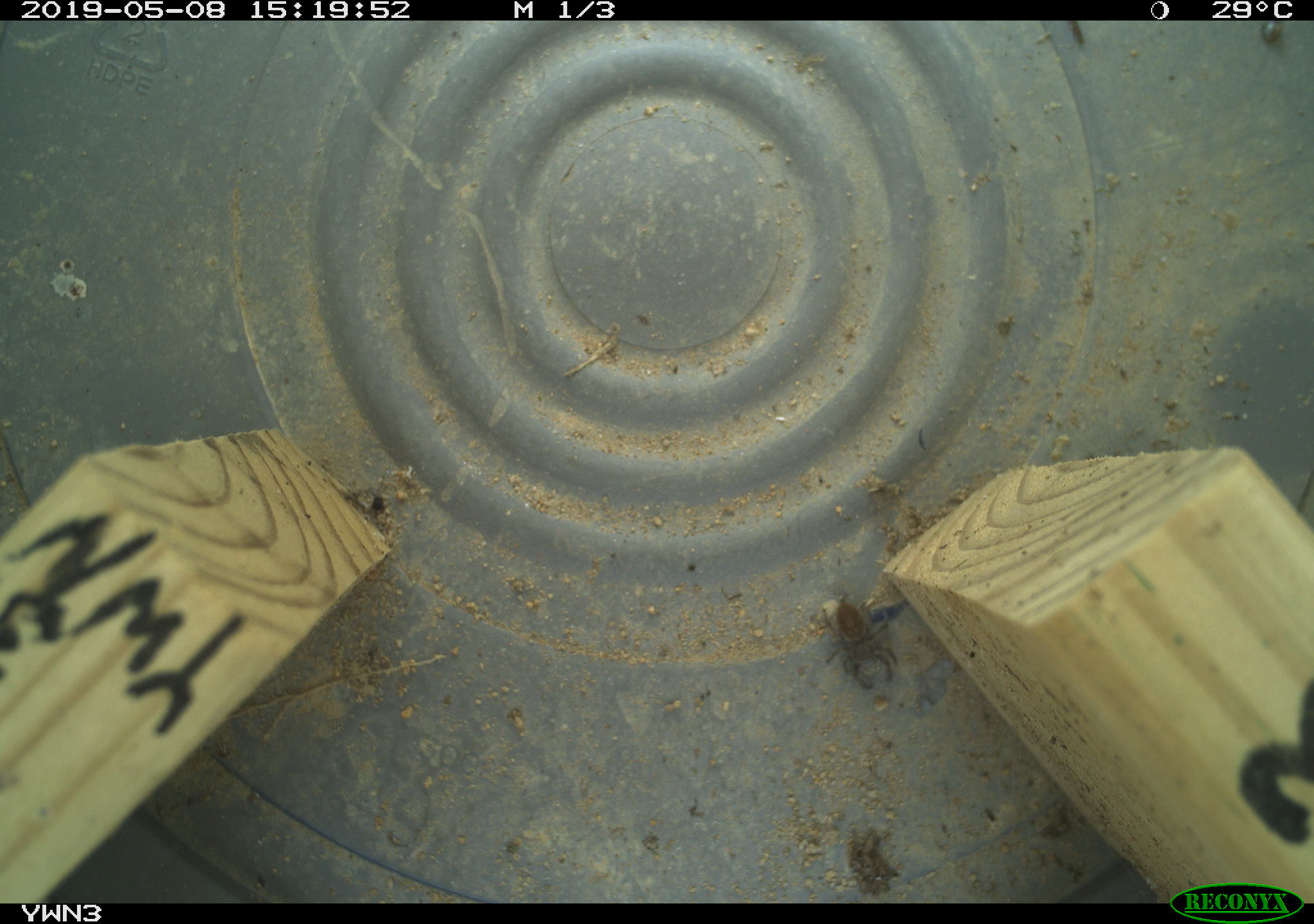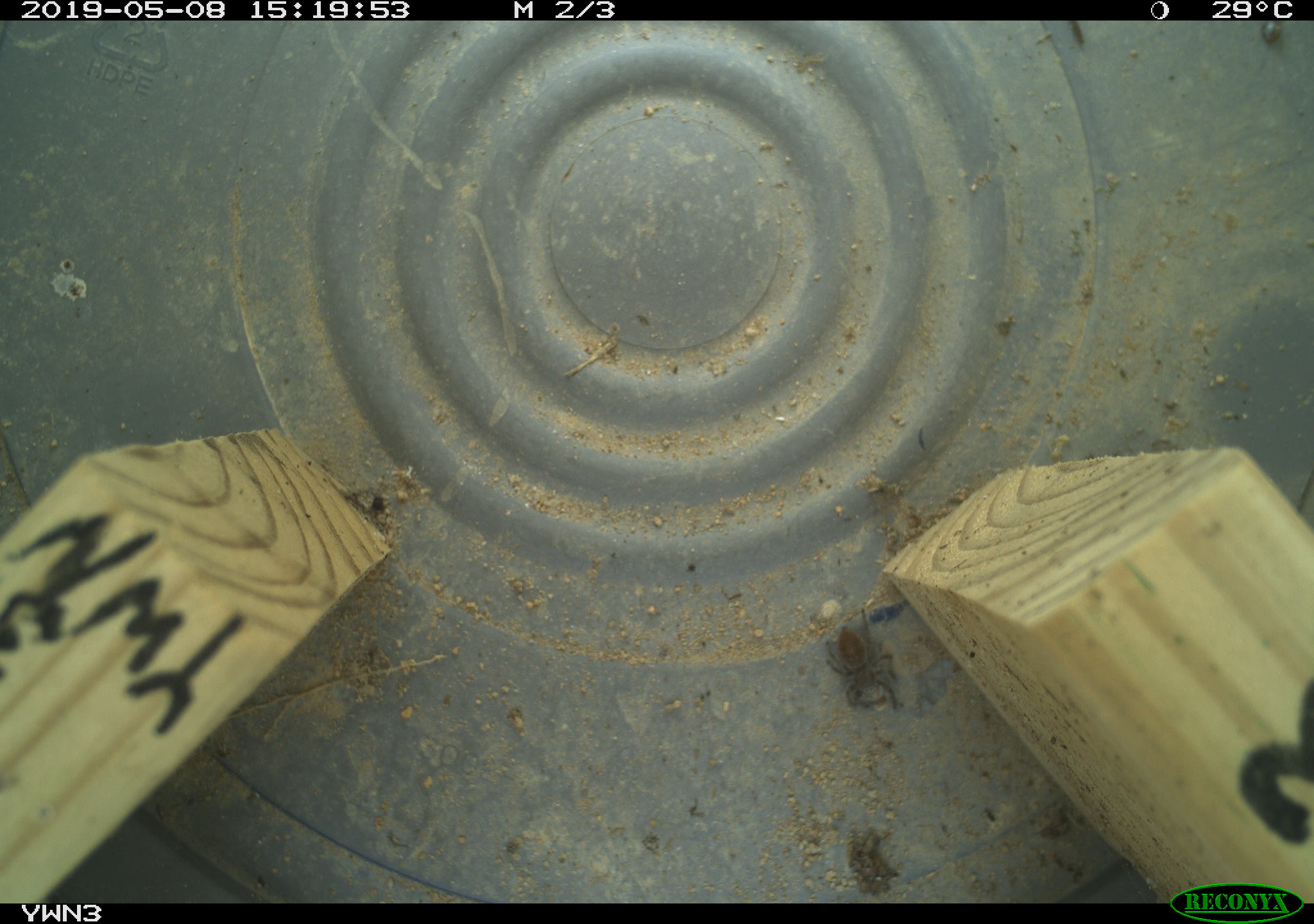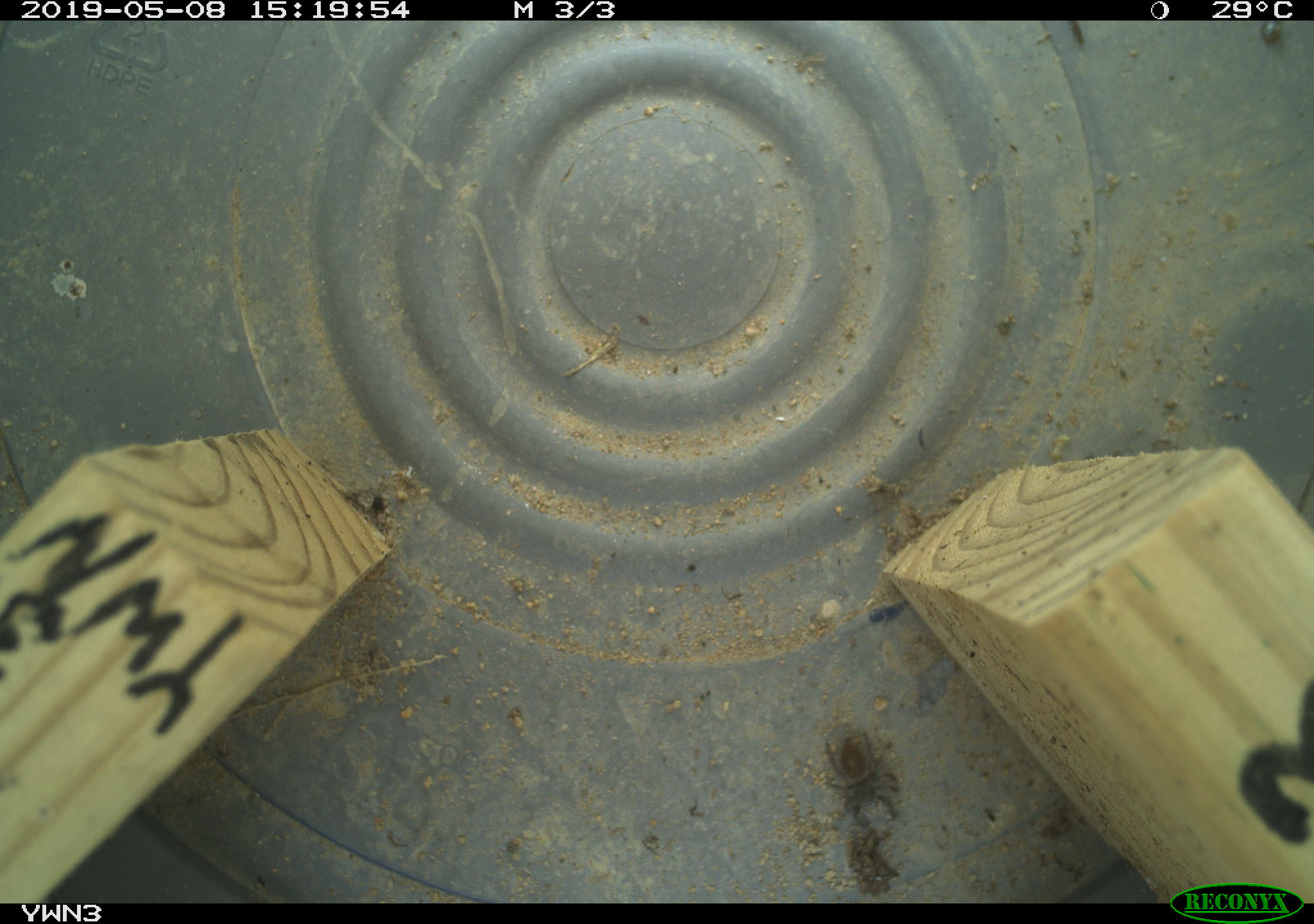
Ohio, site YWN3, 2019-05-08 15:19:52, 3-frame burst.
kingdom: Animalia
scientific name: Animalia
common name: animal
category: invertebrate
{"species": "invertebrate (animal) (Animalia)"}